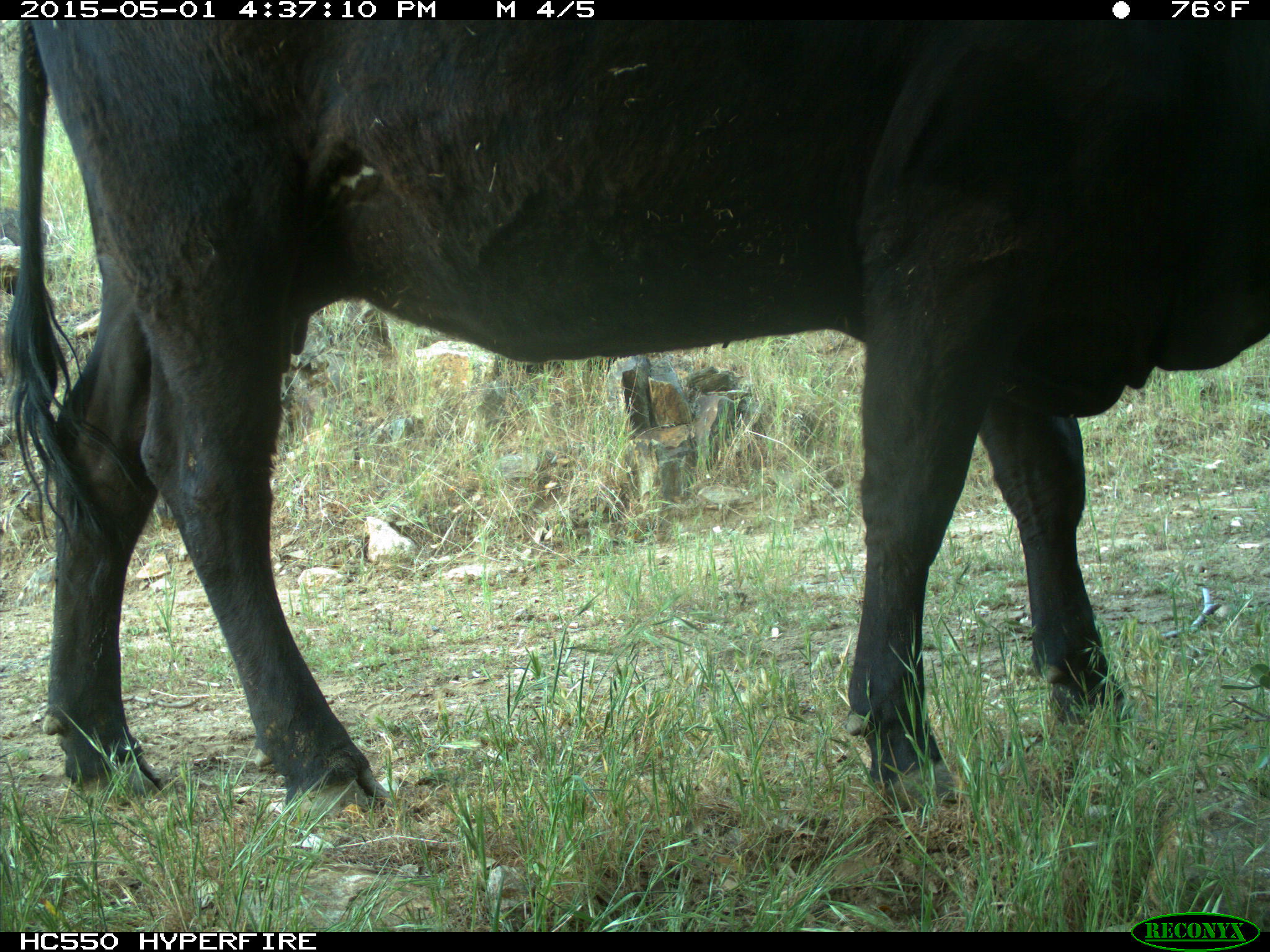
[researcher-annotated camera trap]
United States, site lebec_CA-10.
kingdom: Animalia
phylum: Chordata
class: Mammalia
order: Artiodactyla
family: Bovidae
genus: Bos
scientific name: Bos taurus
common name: domestic cow